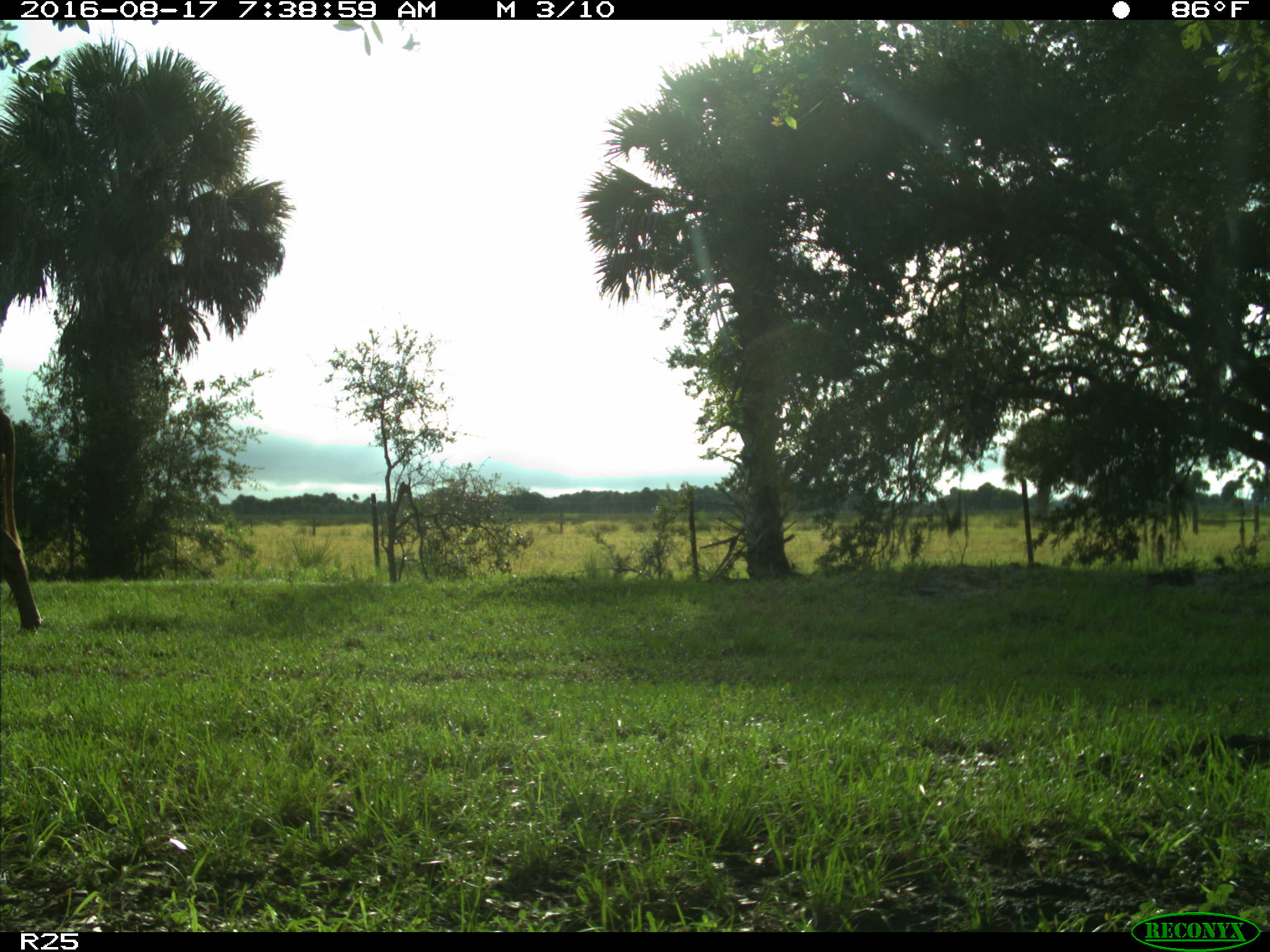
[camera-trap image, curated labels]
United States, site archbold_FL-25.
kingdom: Animalia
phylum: Chordata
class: Mammalia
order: Artiodactyla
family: Bovidae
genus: Bos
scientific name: Bos taurus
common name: domestic cow